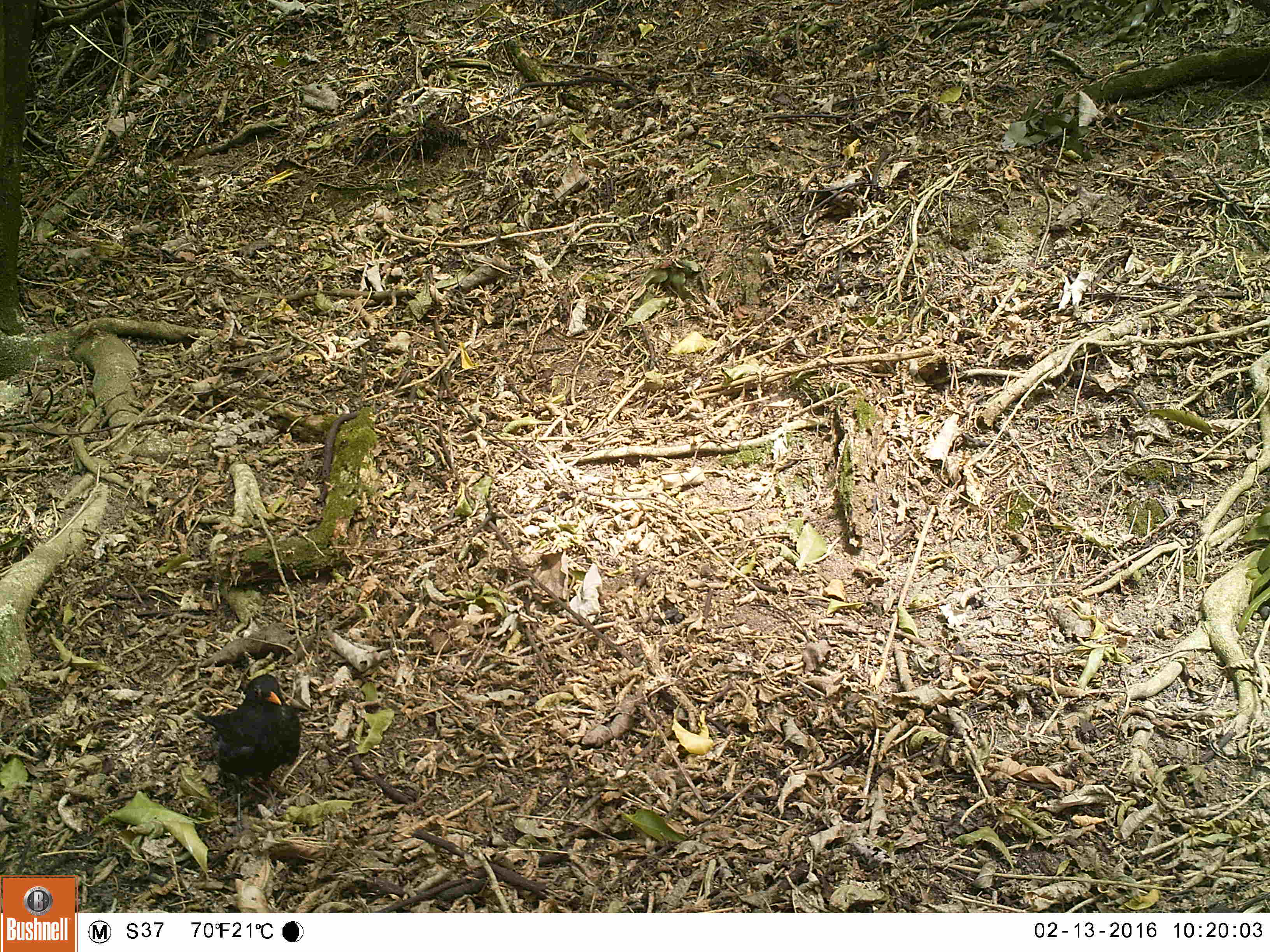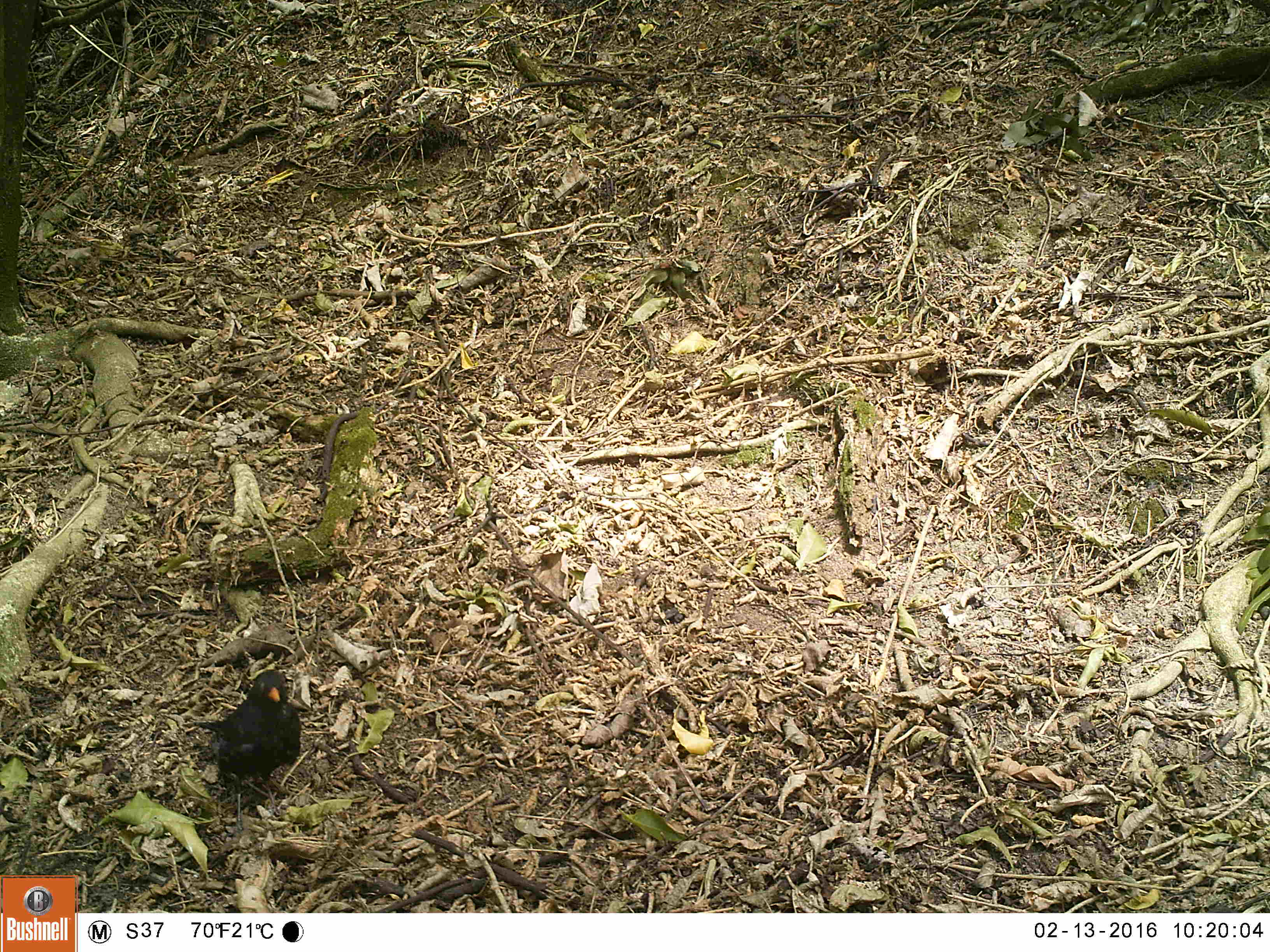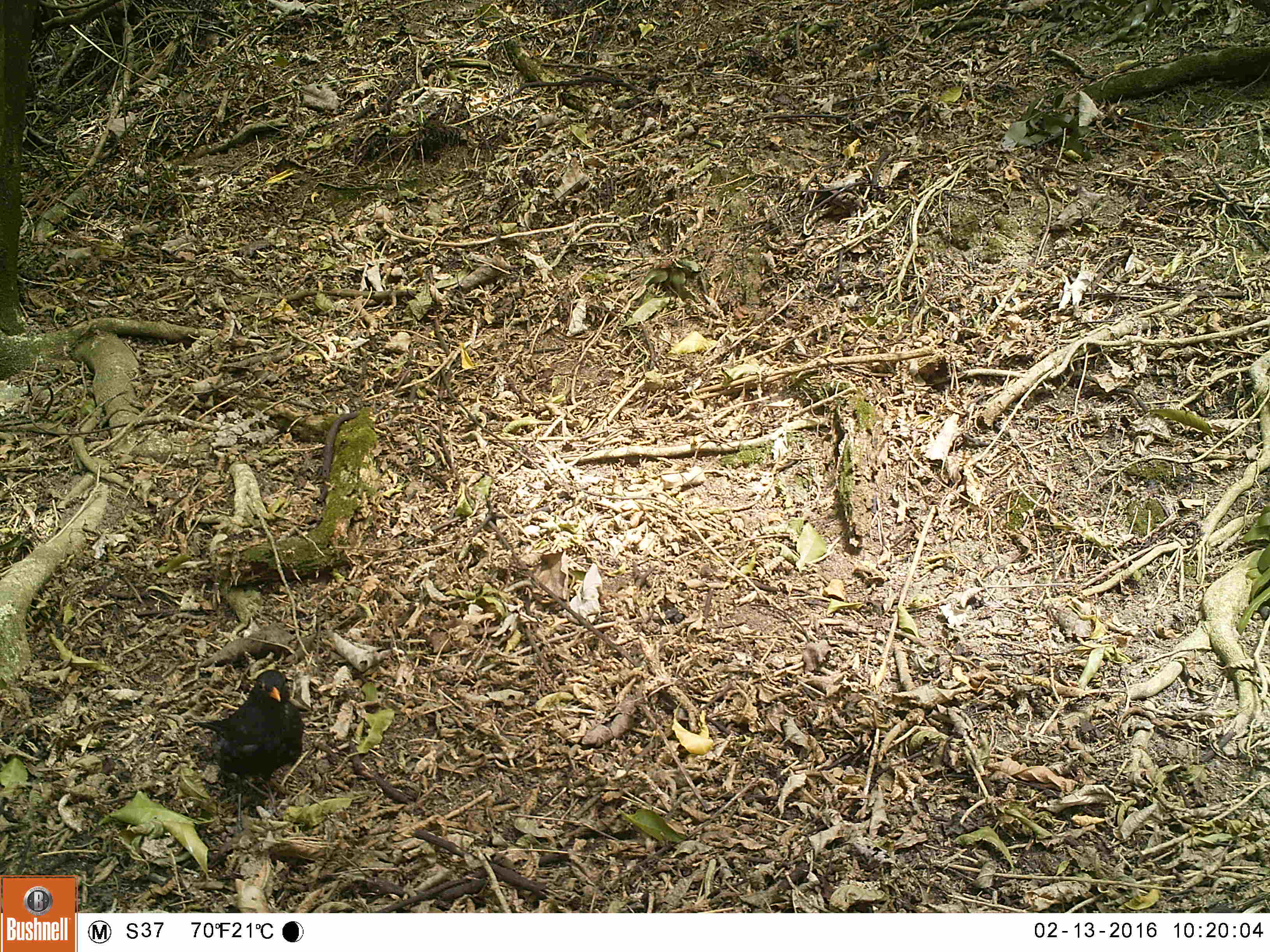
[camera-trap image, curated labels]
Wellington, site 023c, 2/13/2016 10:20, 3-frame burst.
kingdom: Animalia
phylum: Chordata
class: Aves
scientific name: Aves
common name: bird